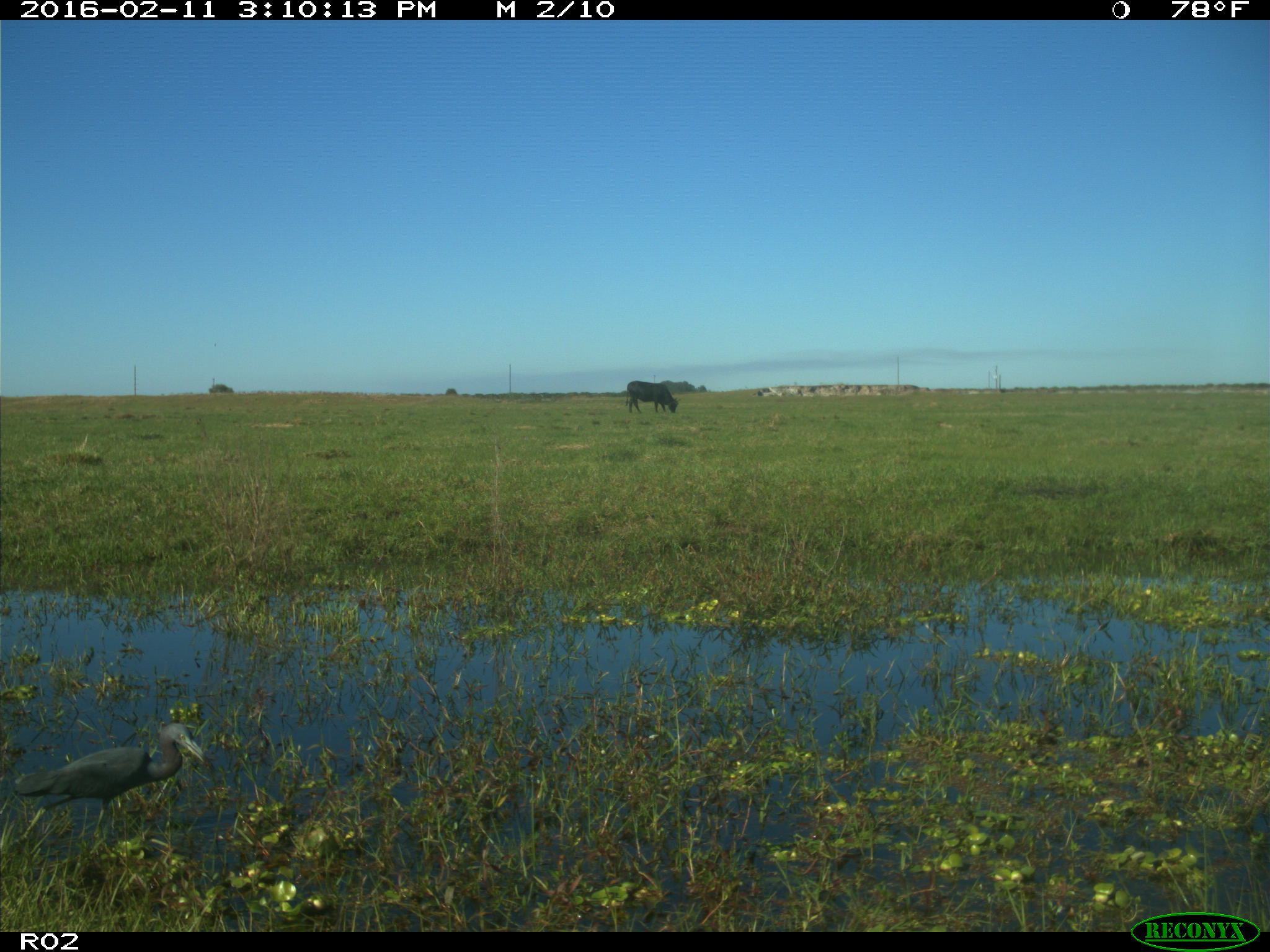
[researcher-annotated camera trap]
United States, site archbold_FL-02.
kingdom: Animalia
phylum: Chordata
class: Mammalia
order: Artiodactyla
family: Bovidae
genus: Bos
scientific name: Bos taurus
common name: domestic cow